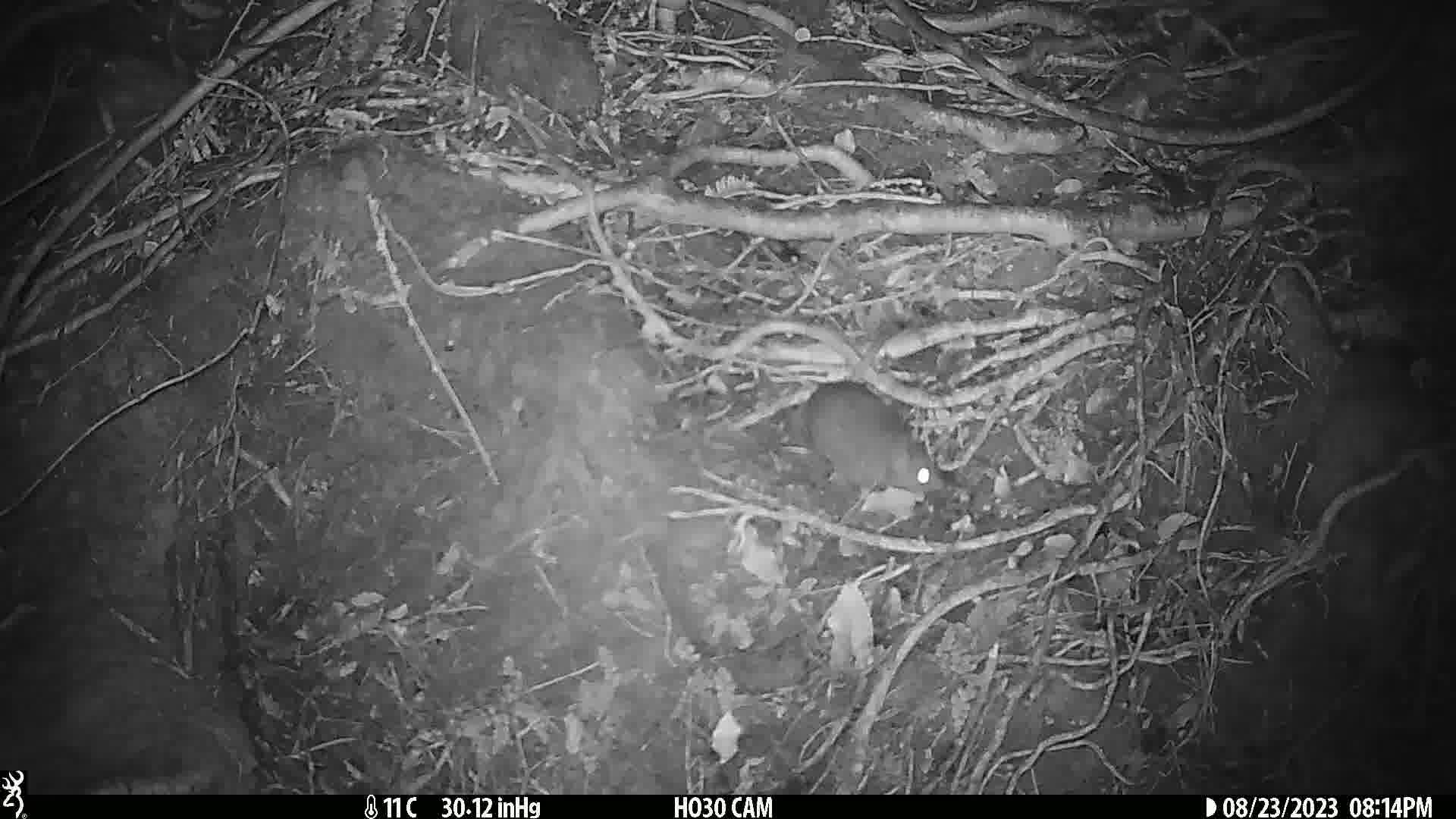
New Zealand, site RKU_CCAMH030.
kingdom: Animalia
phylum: Chordata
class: Mammalia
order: Rodentia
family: Muridae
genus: Rattus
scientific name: Rattus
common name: rat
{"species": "rat (Rattus)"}